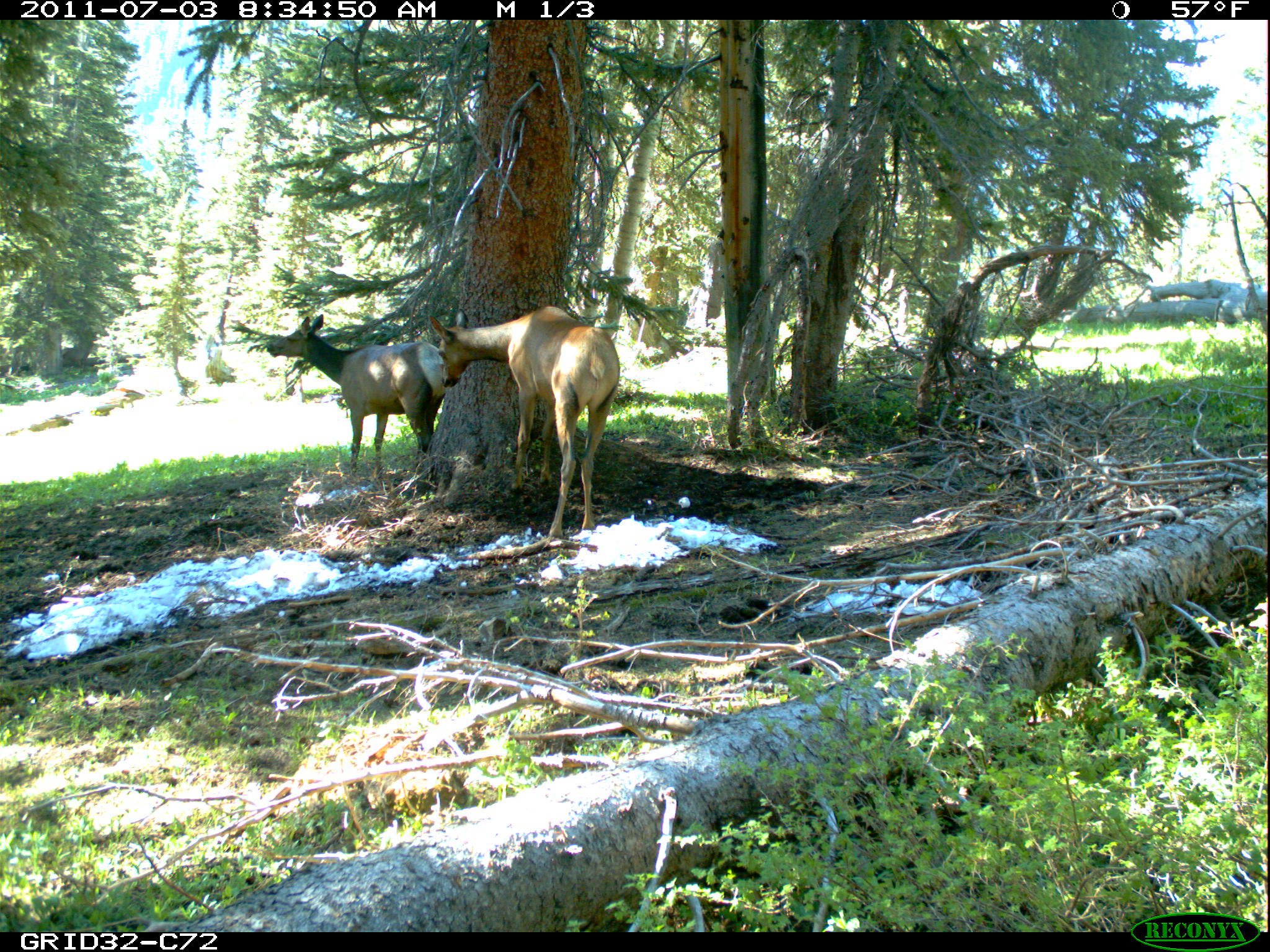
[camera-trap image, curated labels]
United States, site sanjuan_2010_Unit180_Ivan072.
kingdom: Animalia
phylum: Chordata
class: Mammalia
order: Artiodactyla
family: Cervidae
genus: Cervus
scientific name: Cervus elaphus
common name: red deer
Cervus elaphus (red deer).